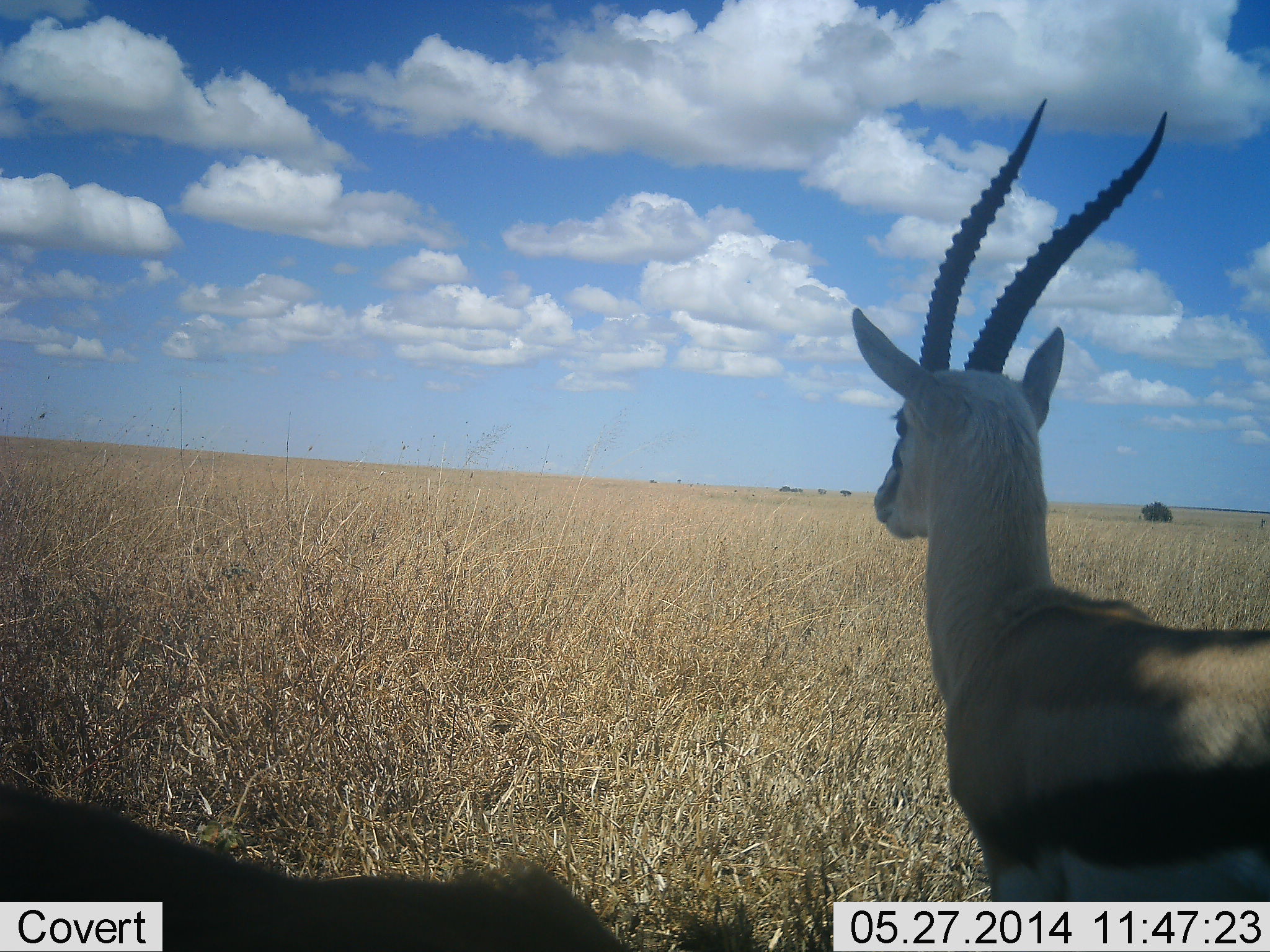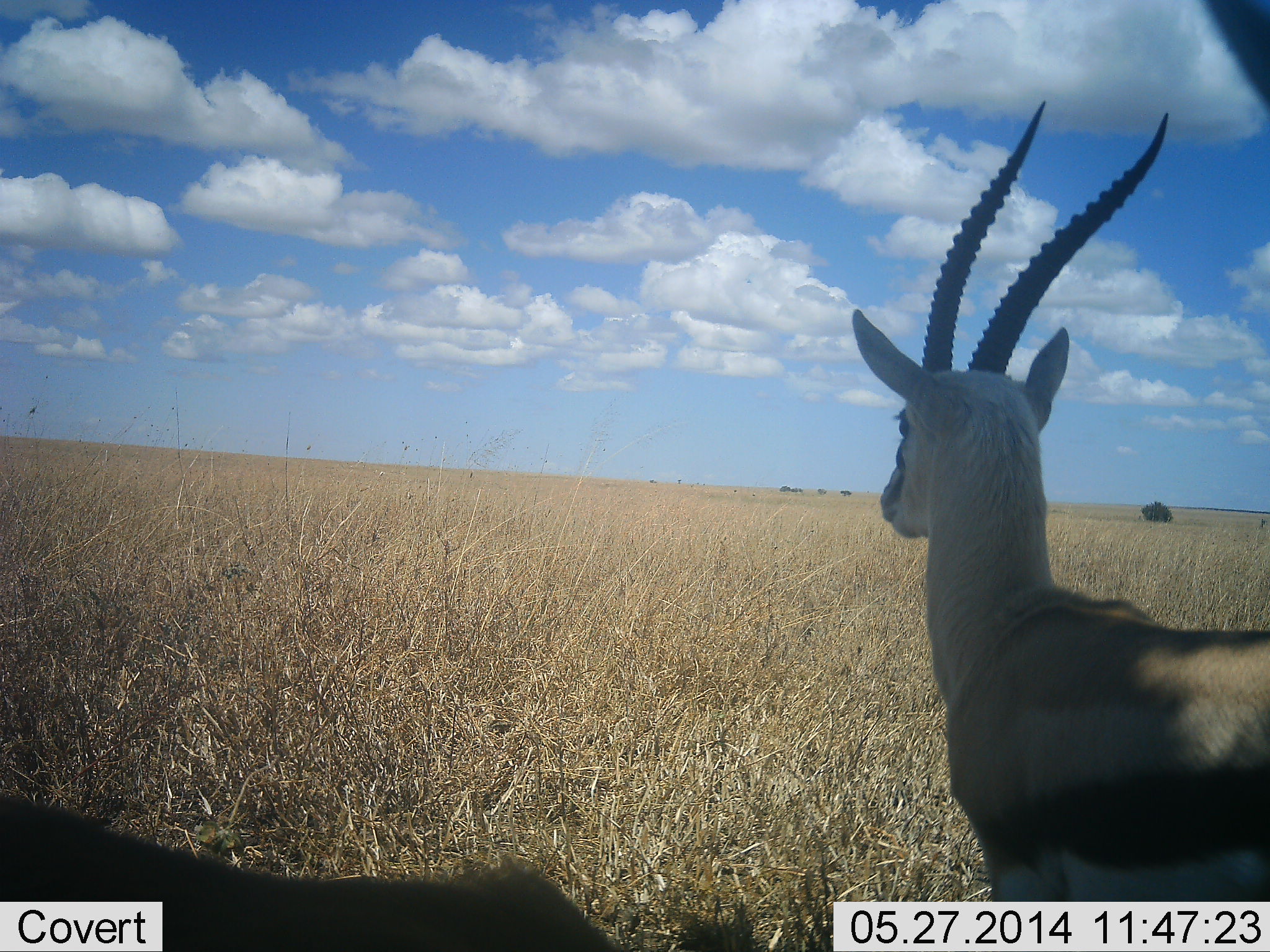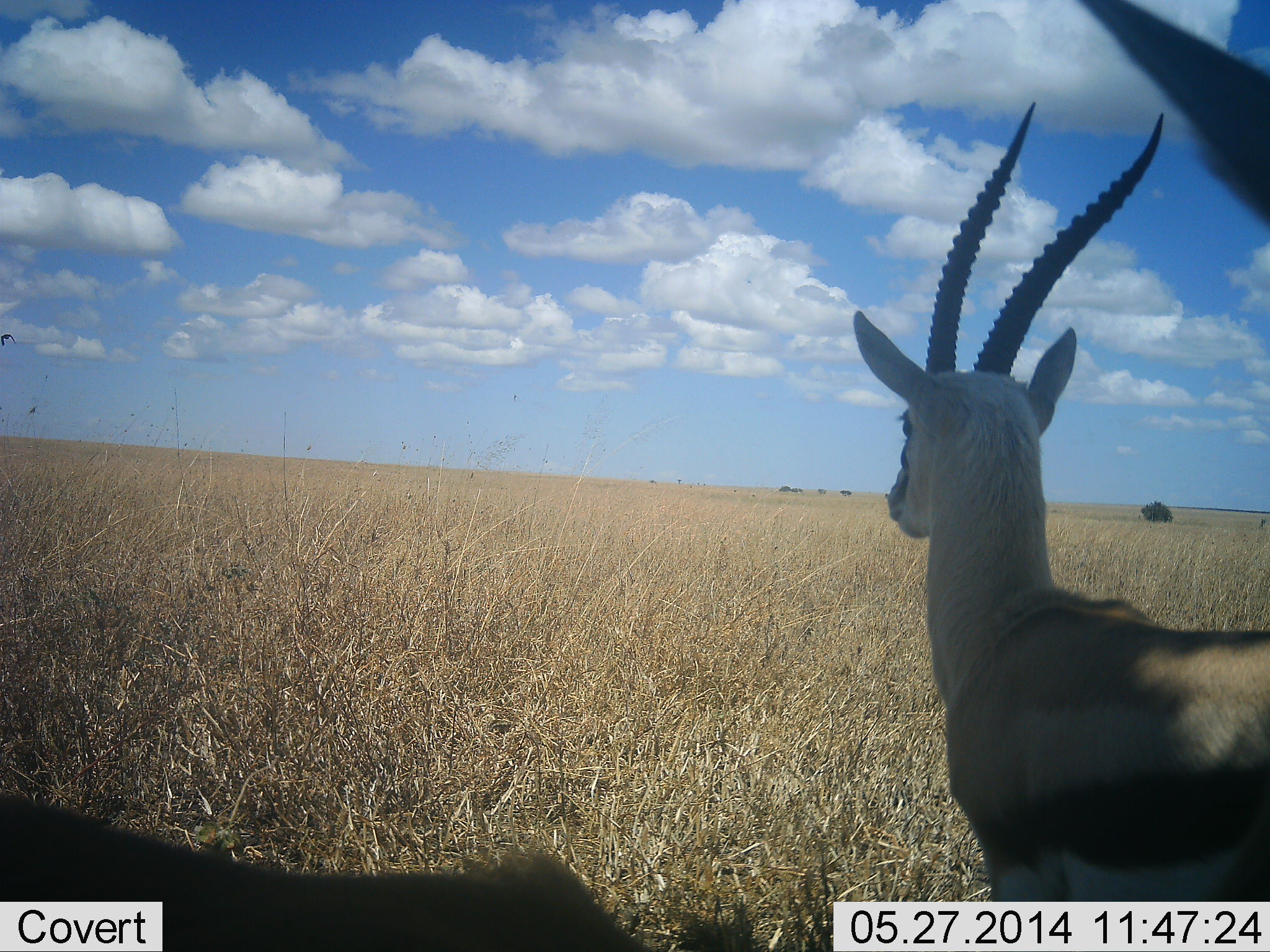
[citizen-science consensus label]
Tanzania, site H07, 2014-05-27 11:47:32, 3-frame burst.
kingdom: Animalia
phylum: Chordata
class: Mammalia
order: Artiodactyla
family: Bovidae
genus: Eudorcas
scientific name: Eudorcas thomsonii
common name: thomson's gazelle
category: gazellethomsons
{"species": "gazellethomsons (thomson's gazelle) (Eudorcas thomsonii)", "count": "2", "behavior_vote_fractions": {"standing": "100%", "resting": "10%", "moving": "0%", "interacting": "0%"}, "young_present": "0%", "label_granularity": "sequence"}